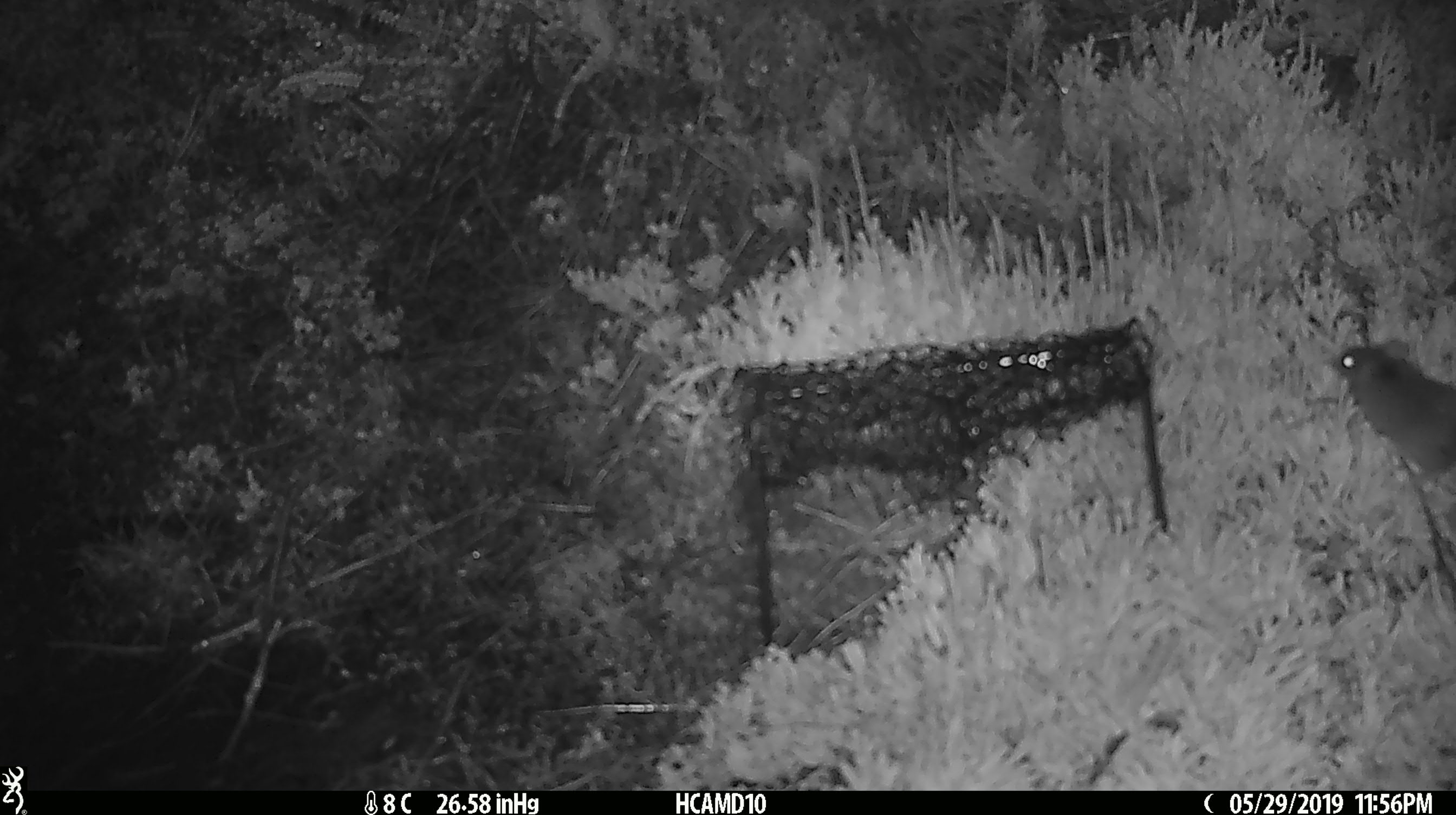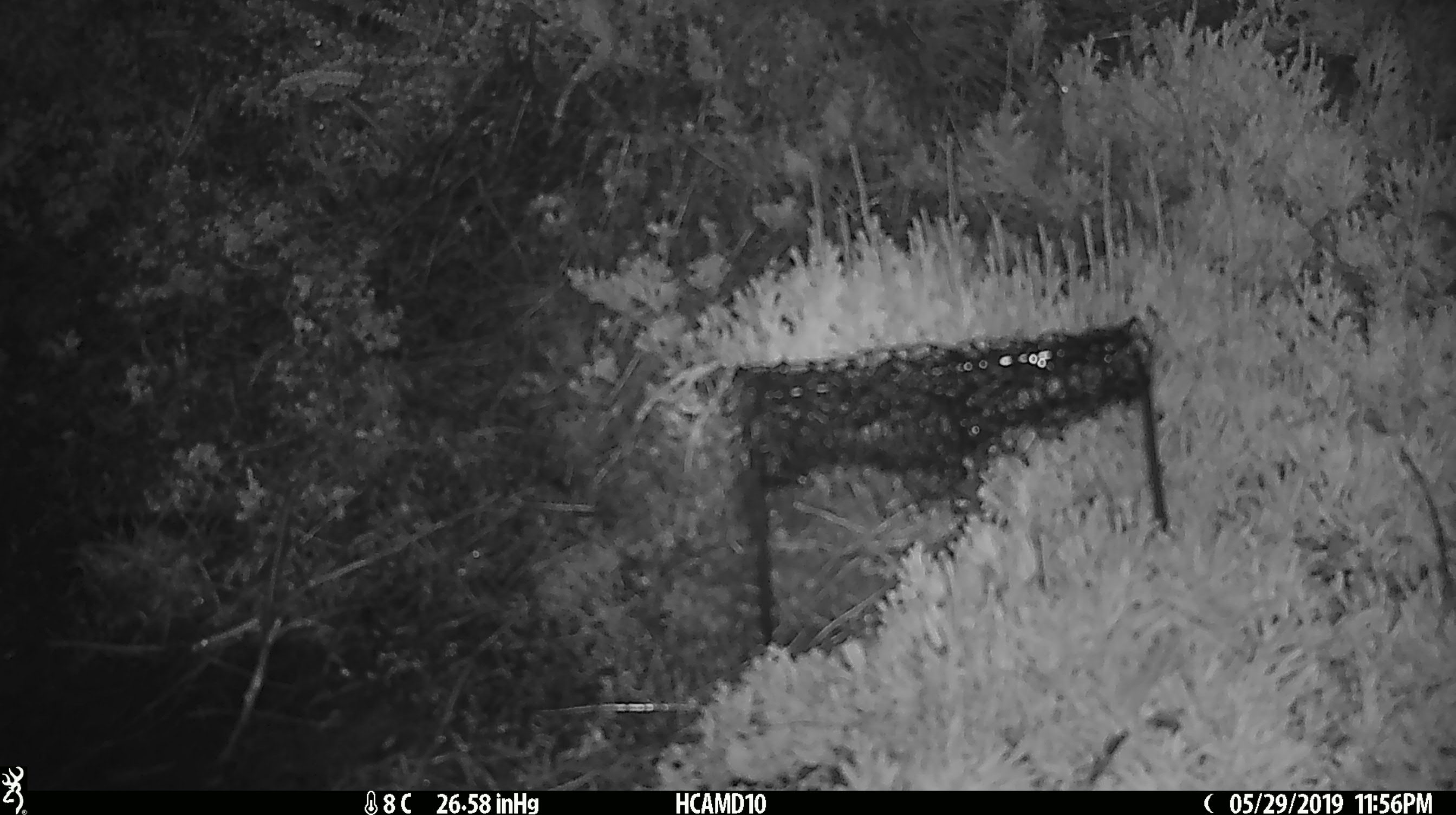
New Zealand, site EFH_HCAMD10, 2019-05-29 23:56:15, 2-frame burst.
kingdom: Animalia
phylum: Chordata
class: Mammalia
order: Rodentia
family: Muridae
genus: Mus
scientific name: Mus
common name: mouse